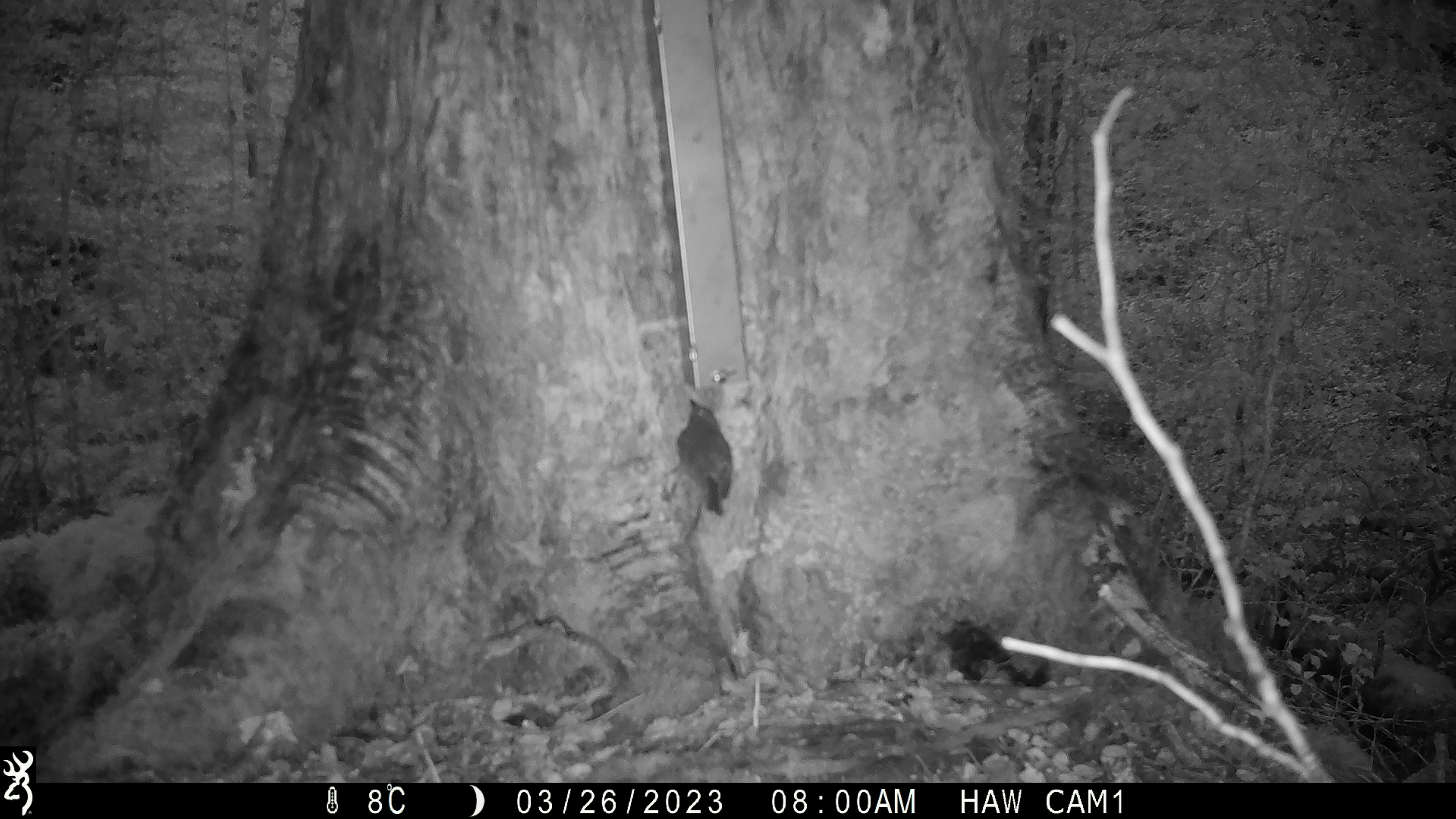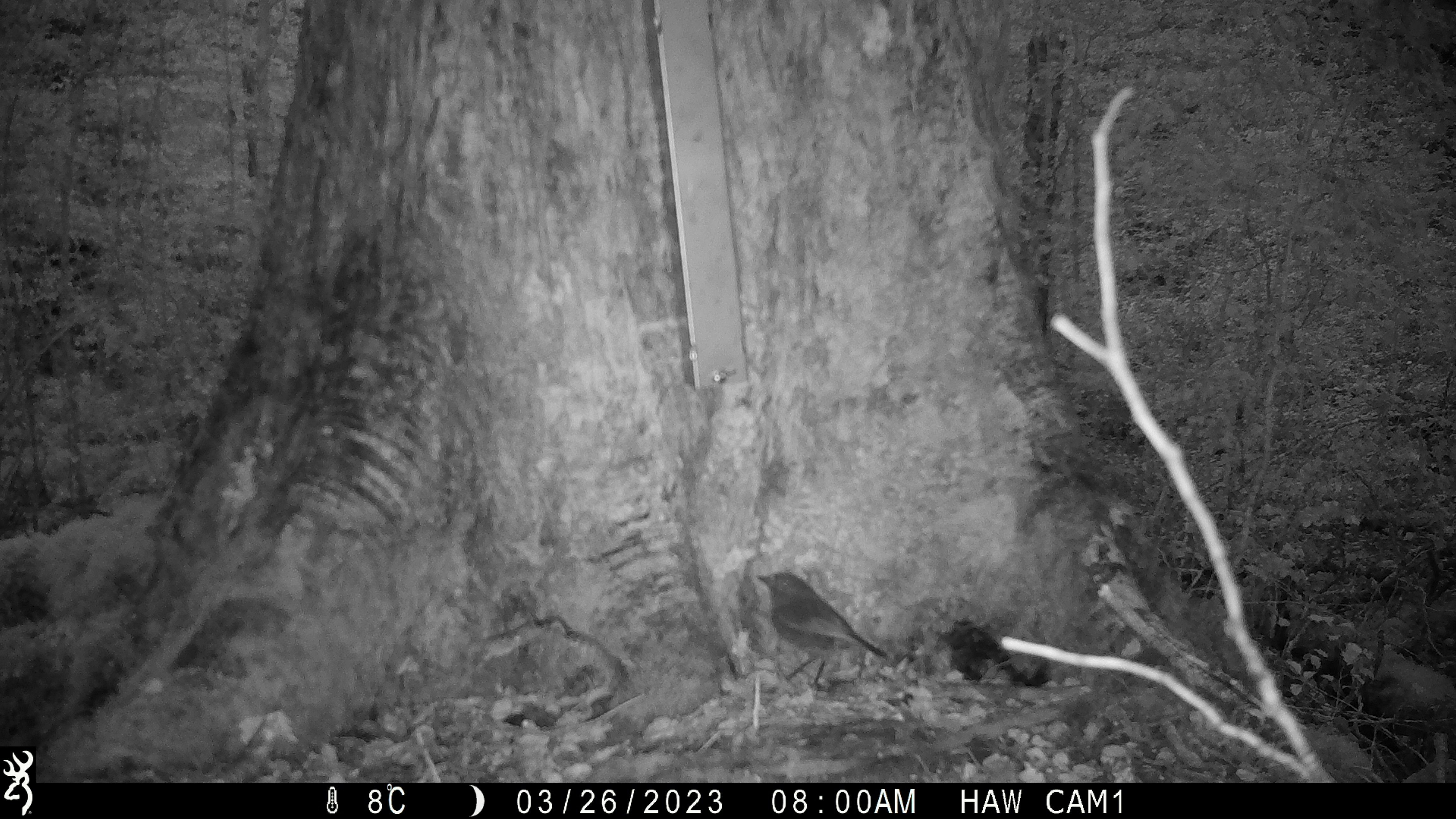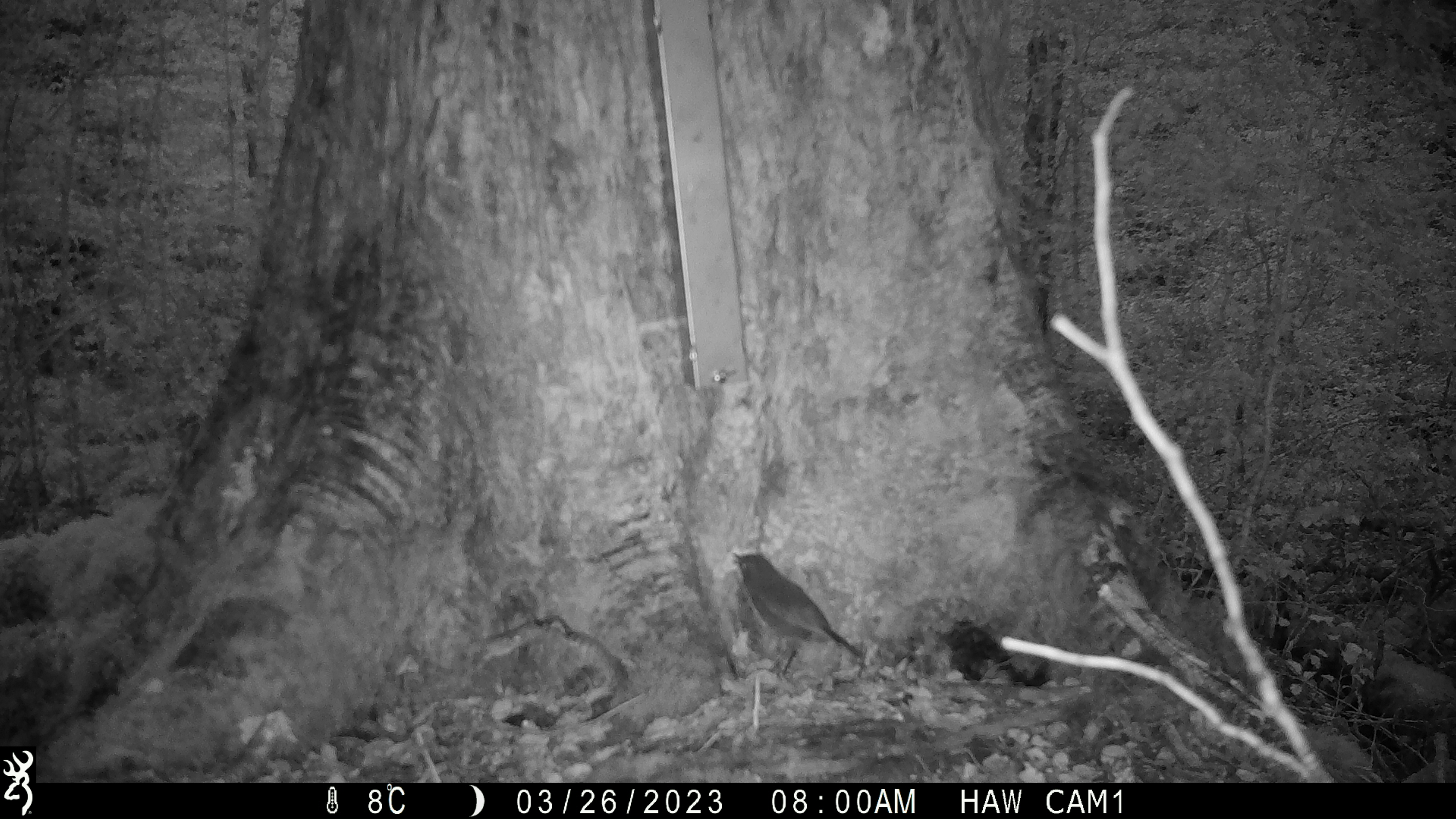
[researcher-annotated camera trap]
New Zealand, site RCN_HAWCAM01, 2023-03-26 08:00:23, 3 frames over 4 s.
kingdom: Animalia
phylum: Chordata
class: Aves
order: Passeriformes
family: Petroicidae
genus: Petroica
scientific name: Petroica australis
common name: new zealand robin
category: robin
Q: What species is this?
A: Robin (new zealand robin) (Petroica australis).